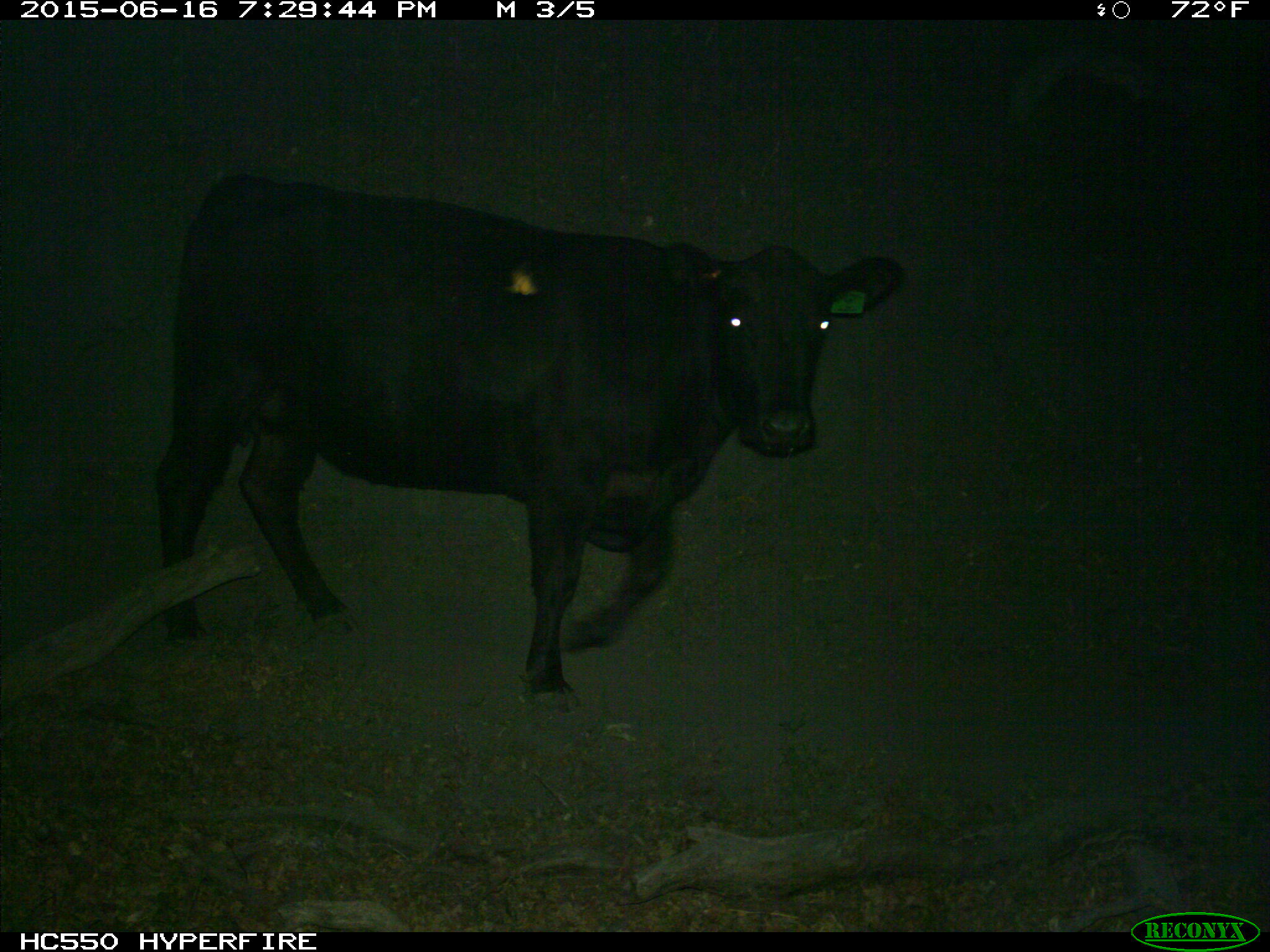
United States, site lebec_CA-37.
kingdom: Animalia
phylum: Chordata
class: Mammalia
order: Artiodactyla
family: Bovidae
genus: Bos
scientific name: Bos taurus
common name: domestic cow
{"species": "Bos taurus (domestic cow)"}